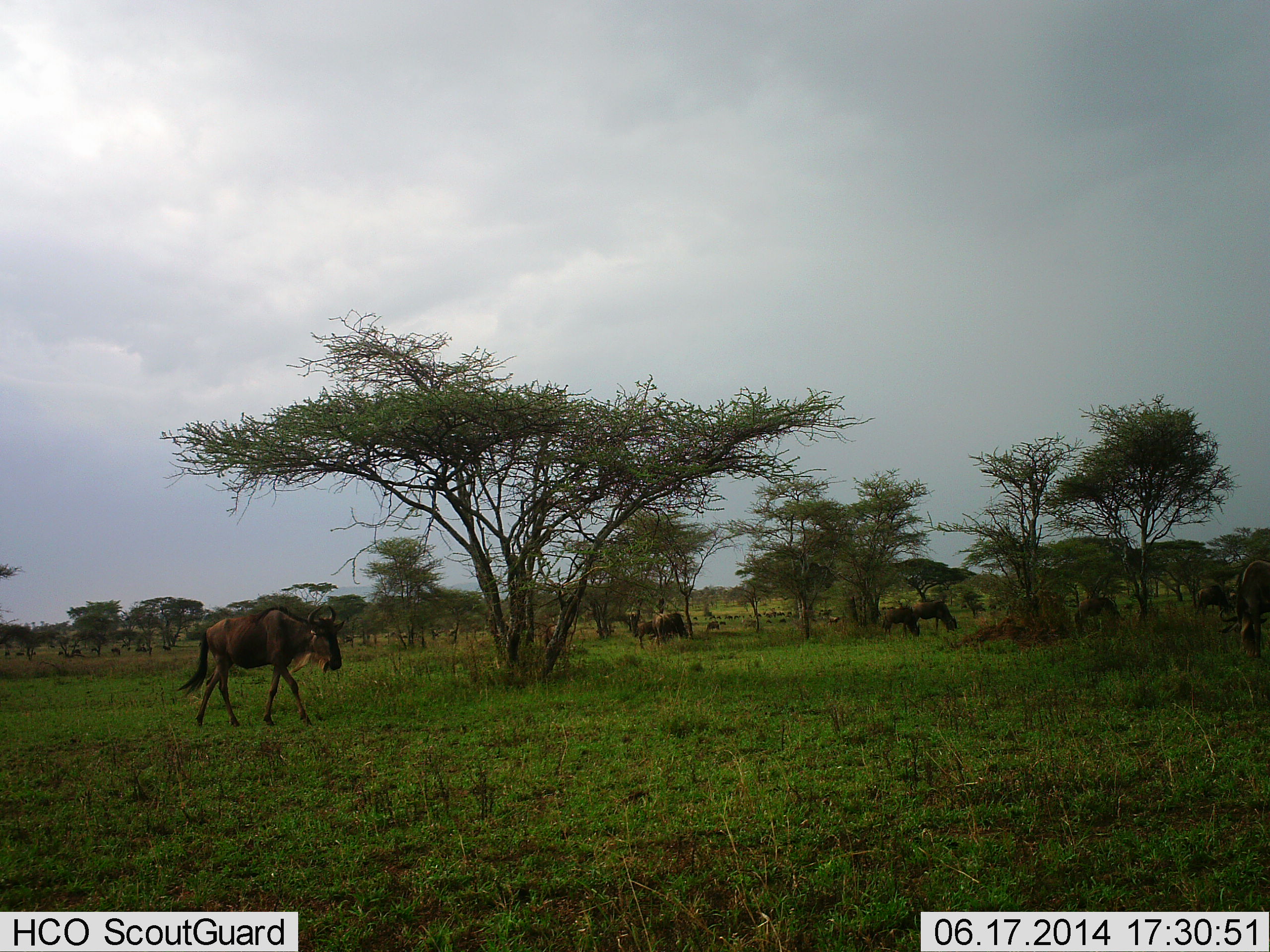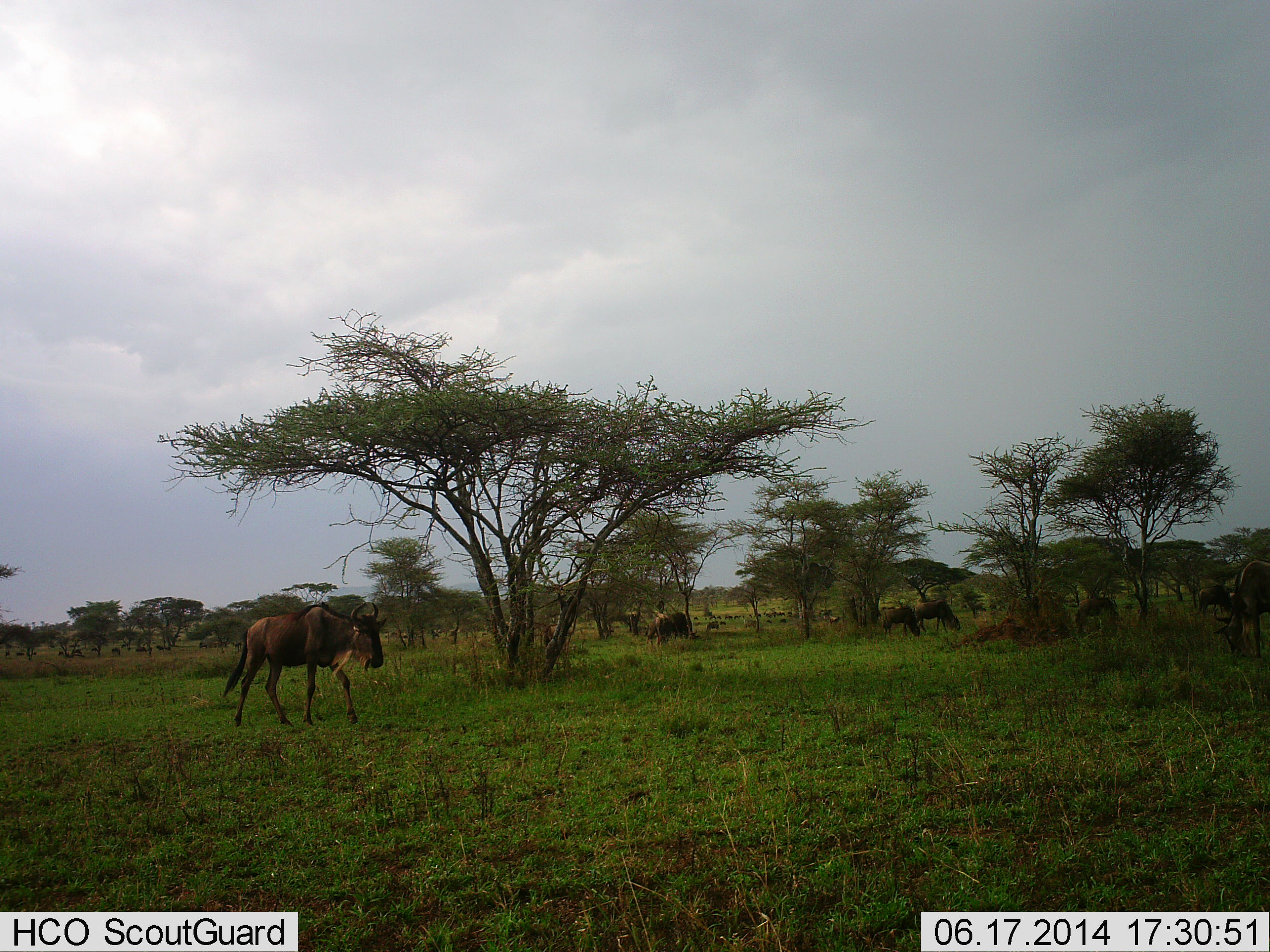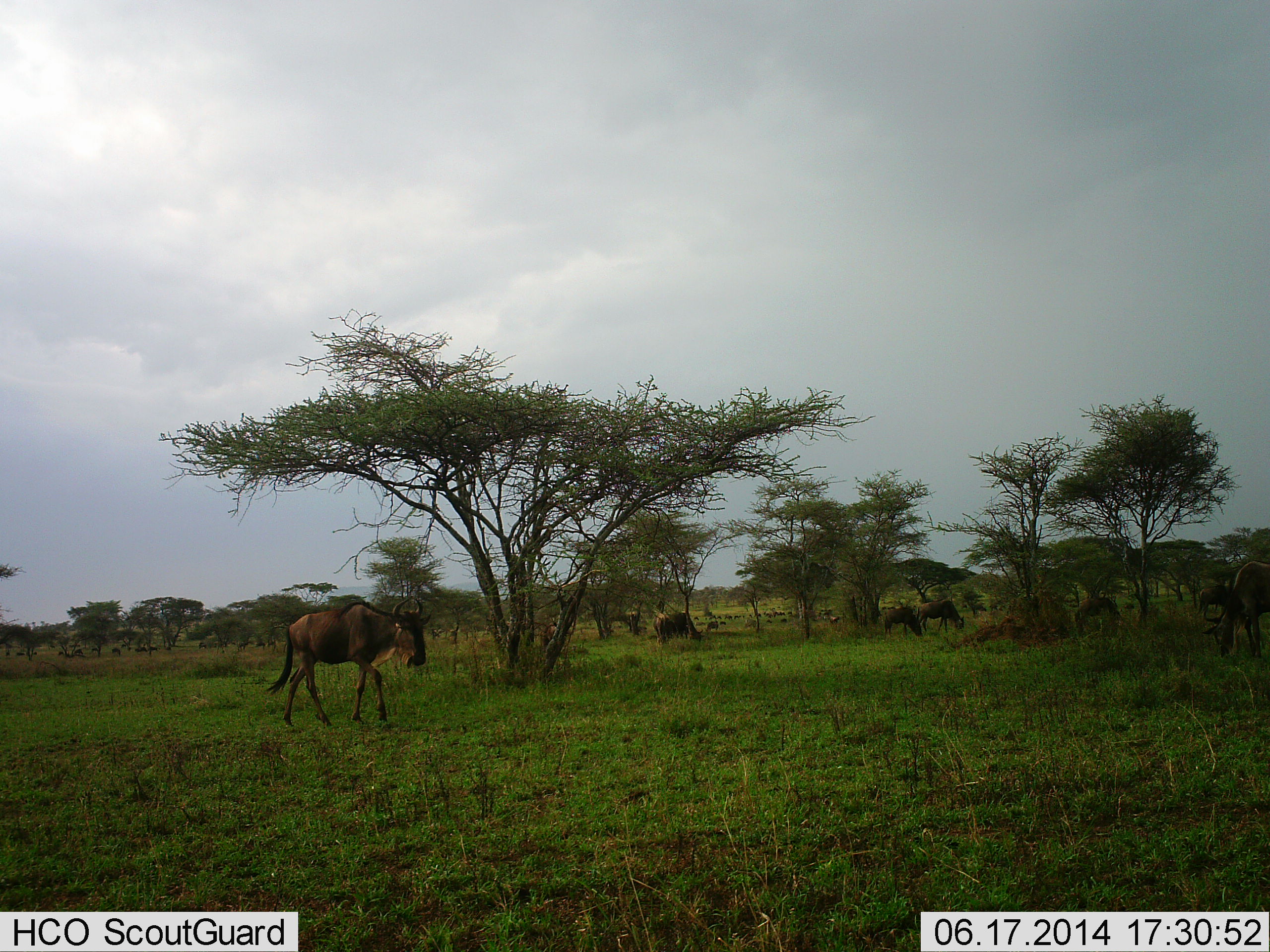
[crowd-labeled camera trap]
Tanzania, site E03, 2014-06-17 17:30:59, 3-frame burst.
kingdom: Animalia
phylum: Chordata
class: Mammalia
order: Artiodactyla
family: Bovidae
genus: Connochaetes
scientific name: Connochaetes taurinus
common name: blue wildebeest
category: wildebeest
Wildebeest (blue wildebeest) (Connochaetes taurinus), count 8. Behavior (volunteer vote fractions): standing 20%, resting 0%, moving 60%, interacting 0%. Young present (vote fraction): 0%. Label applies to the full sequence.